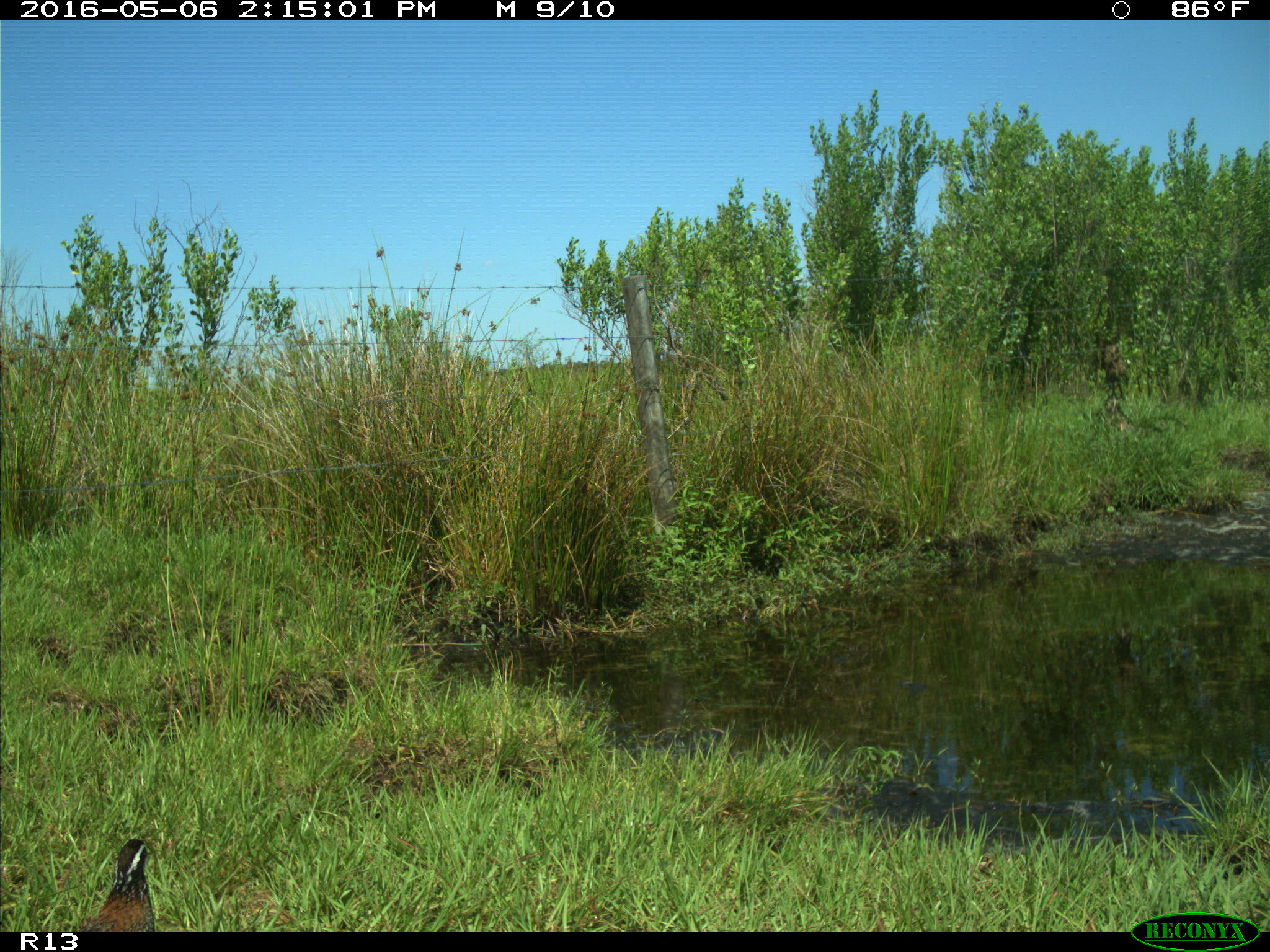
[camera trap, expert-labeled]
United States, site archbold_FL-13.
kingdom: Animalia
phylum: Chordata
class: Aves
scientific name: Aves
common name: birds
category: unidentified bird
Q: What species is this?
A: Unidentified bird (birds) (Aves).